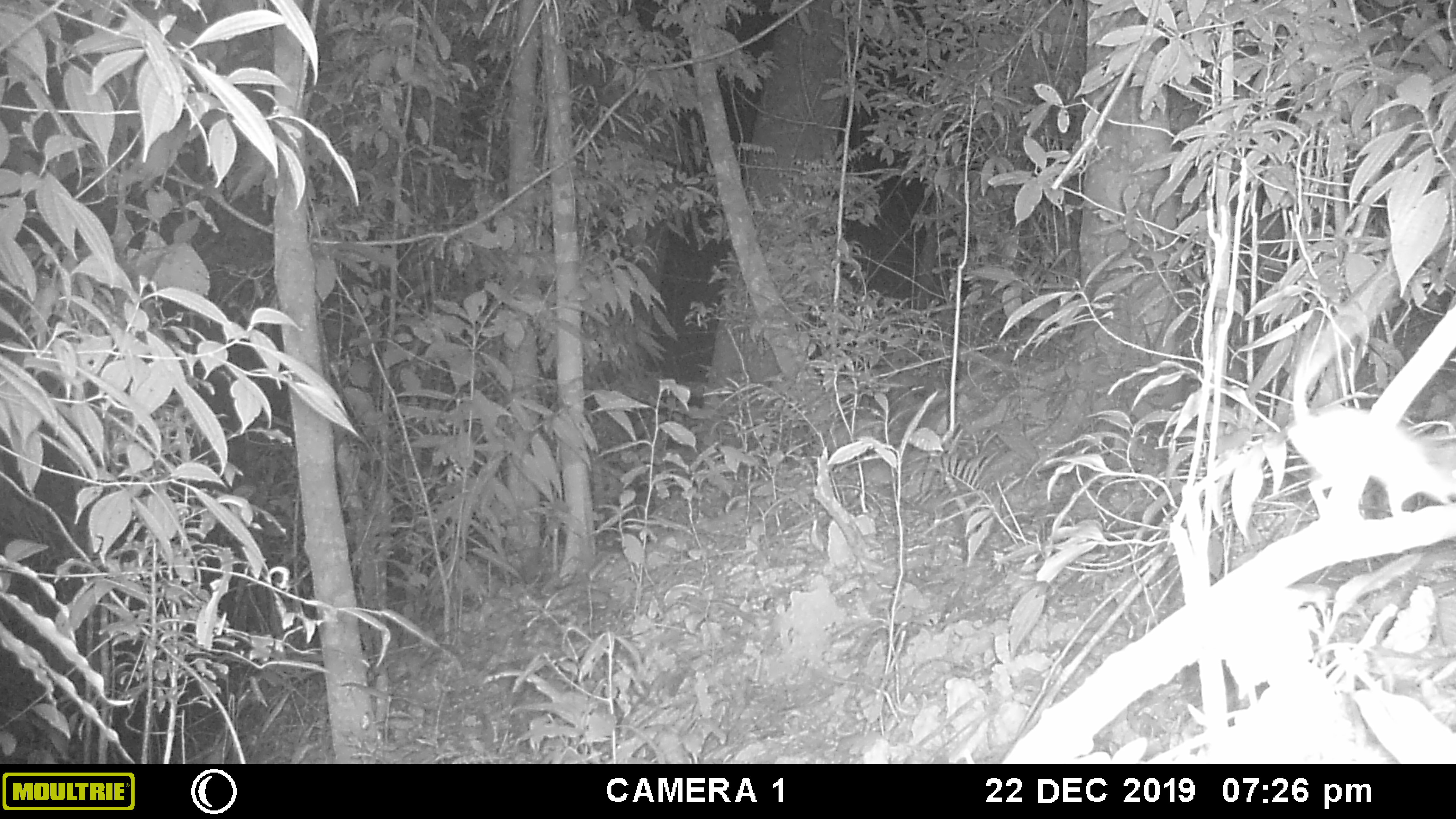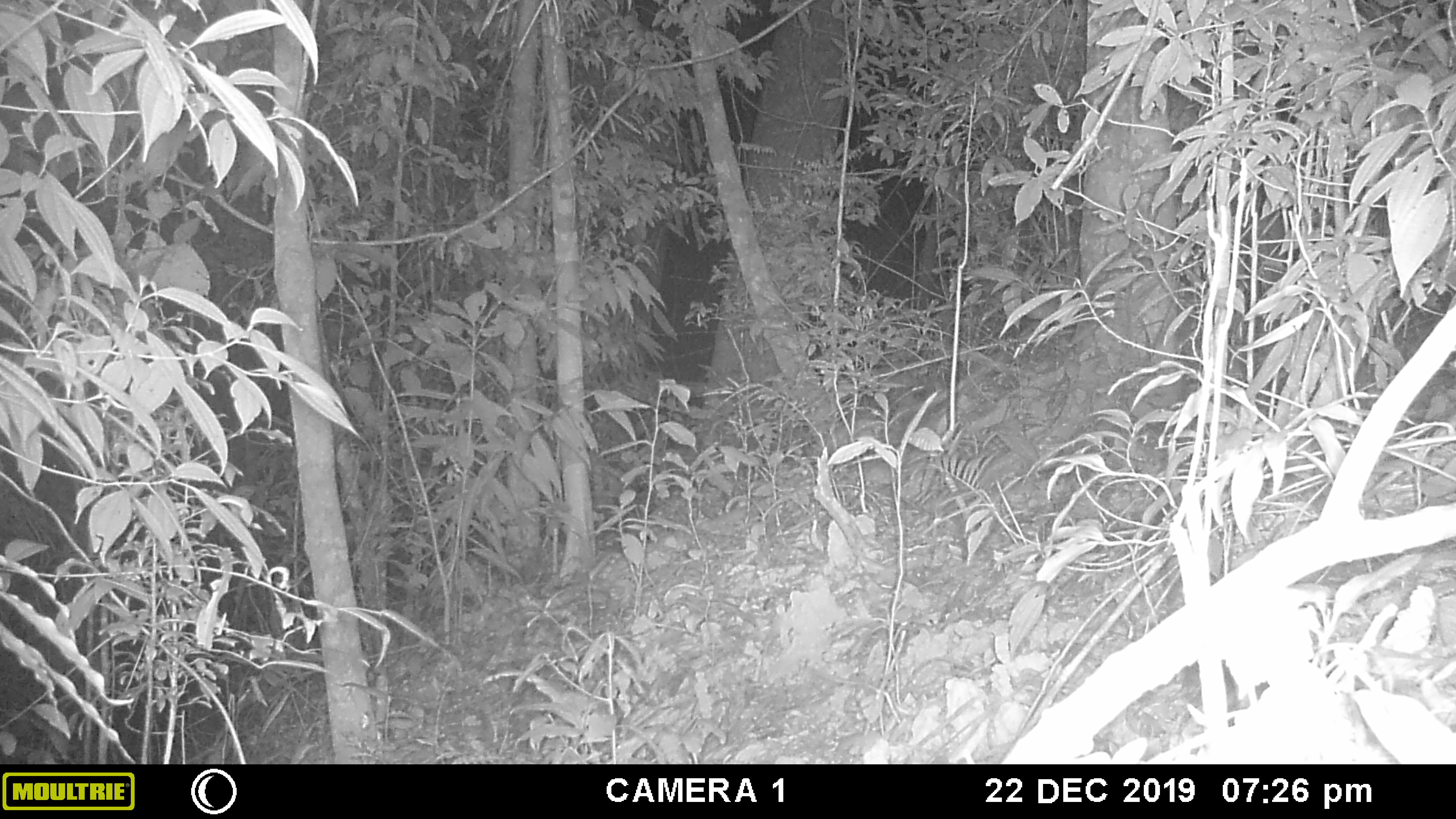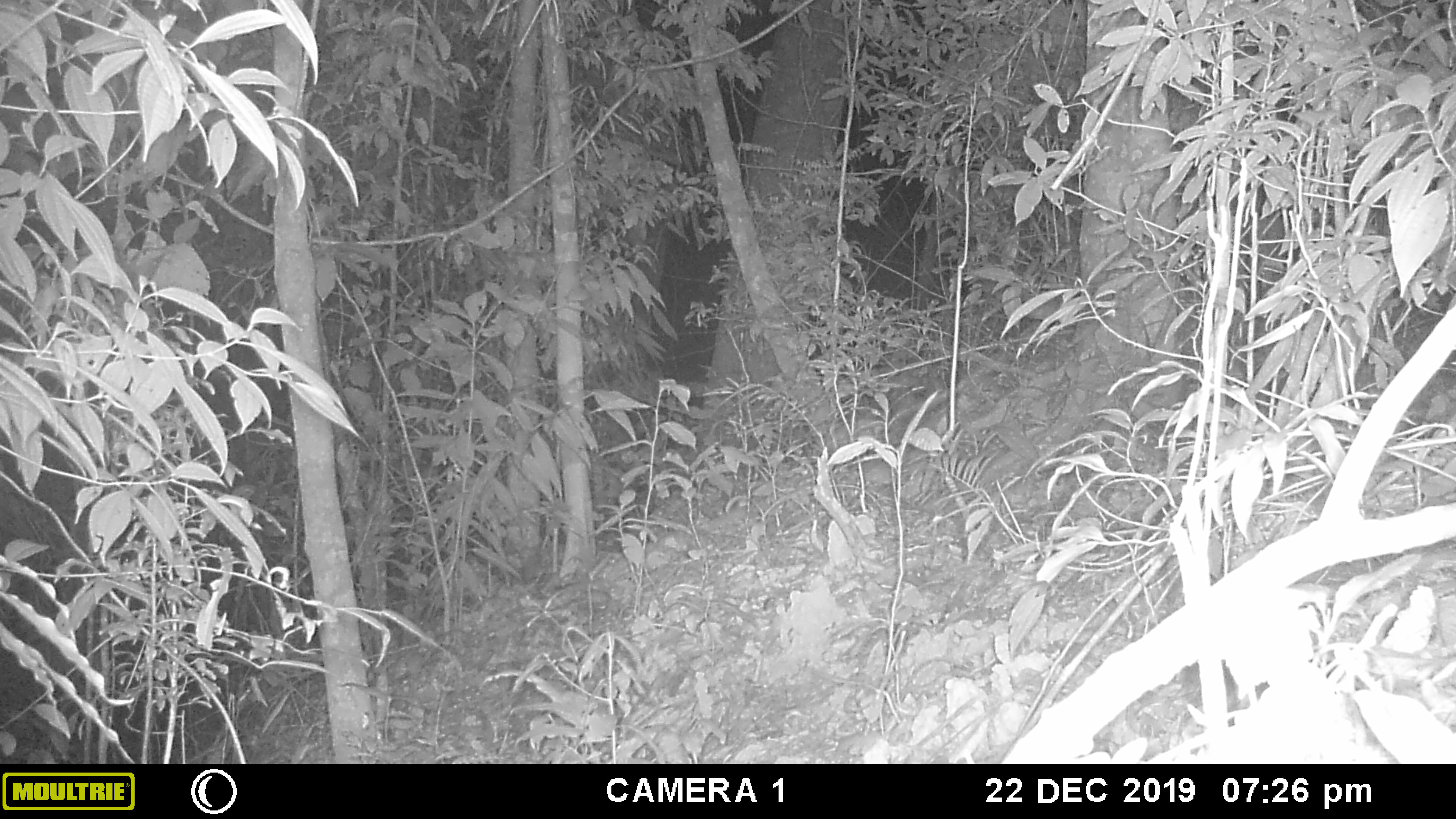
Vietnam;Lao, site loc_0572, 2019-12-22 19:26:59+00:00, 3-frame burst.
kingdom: Animalia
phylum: Chordata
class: Mammalia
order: Rodentia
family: Muridae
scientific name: Muridae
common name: old-world mice and rats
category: unidentified murid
Unidentified murid (old-world mice and rats) (Muridae). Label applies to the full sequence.